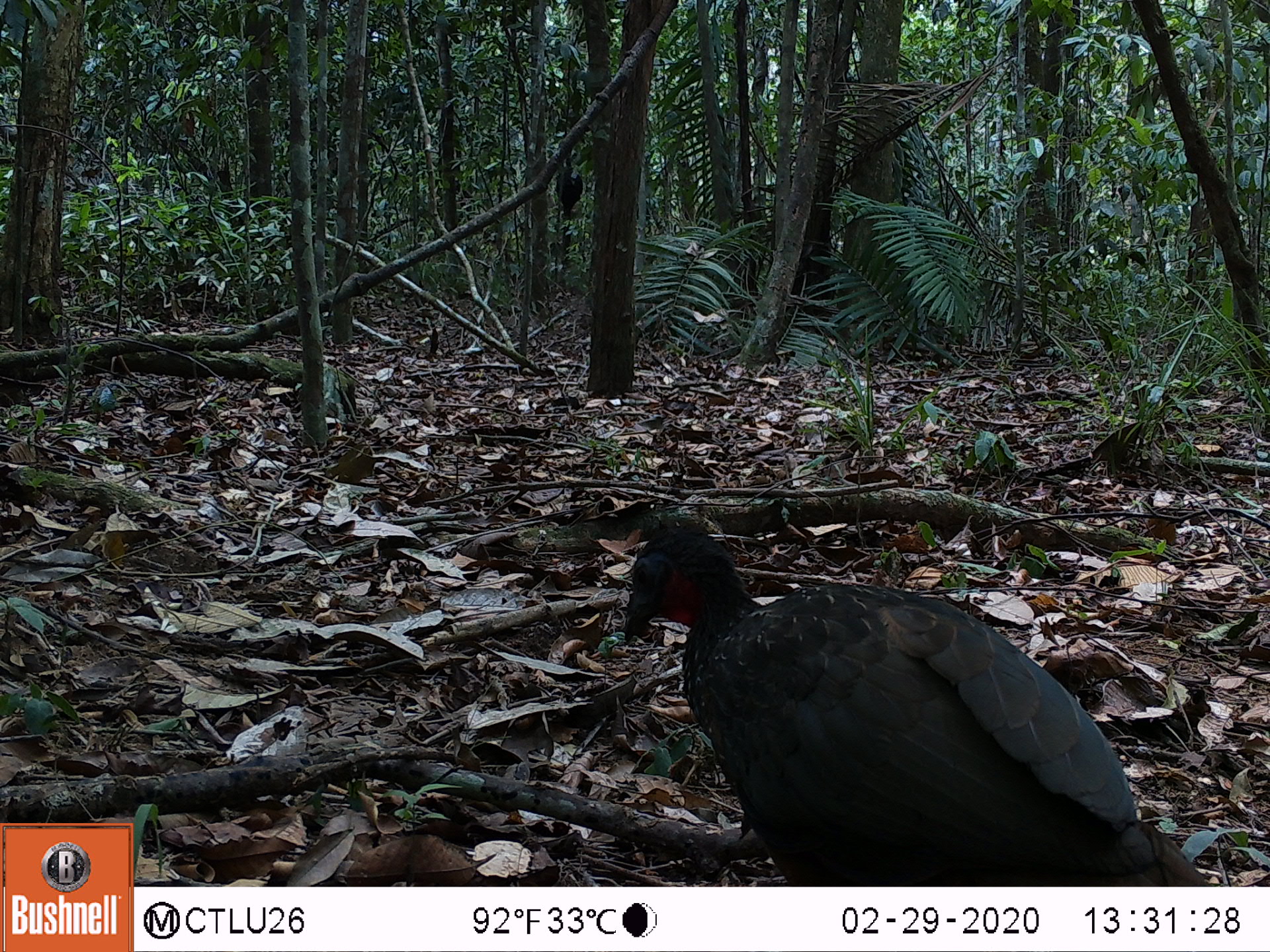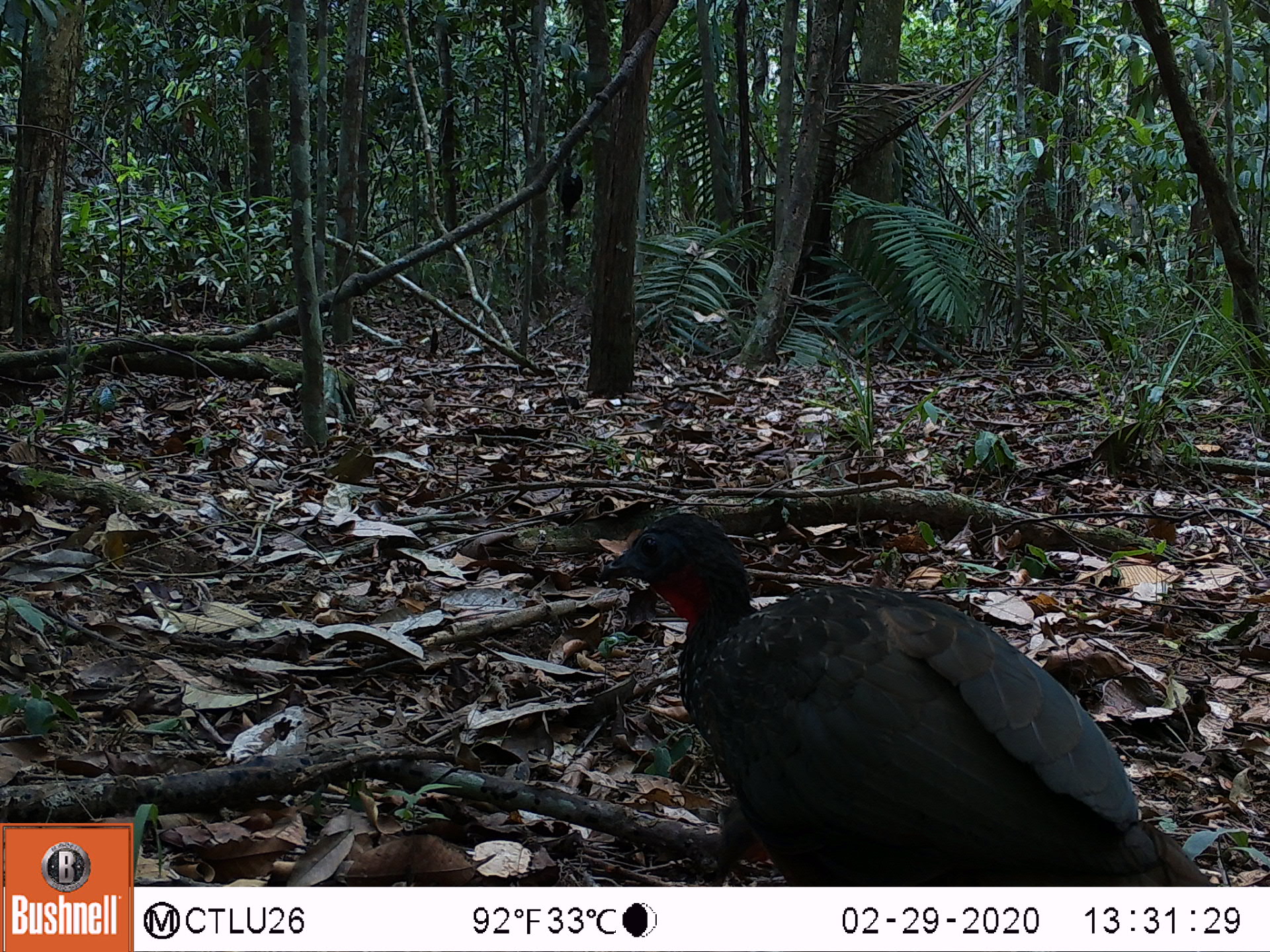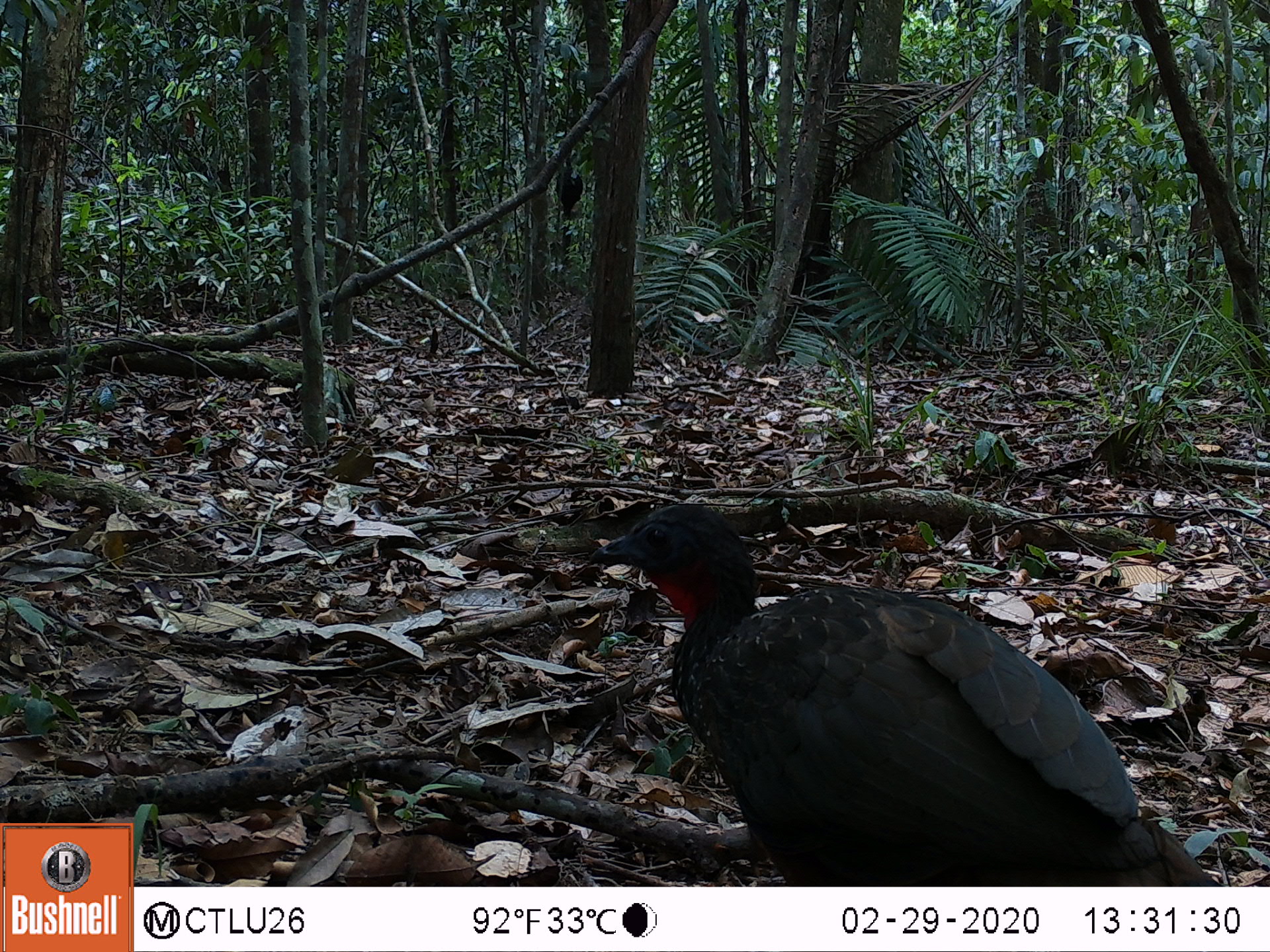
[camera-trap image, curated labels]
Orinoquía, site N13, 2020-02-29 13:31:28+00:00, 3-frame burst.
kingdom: Animalia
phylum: Chordata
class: Aves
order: Galliformes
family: Cracidae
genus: Penelope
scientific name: Penelope jacquacu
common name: spix's guan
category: spixs guan